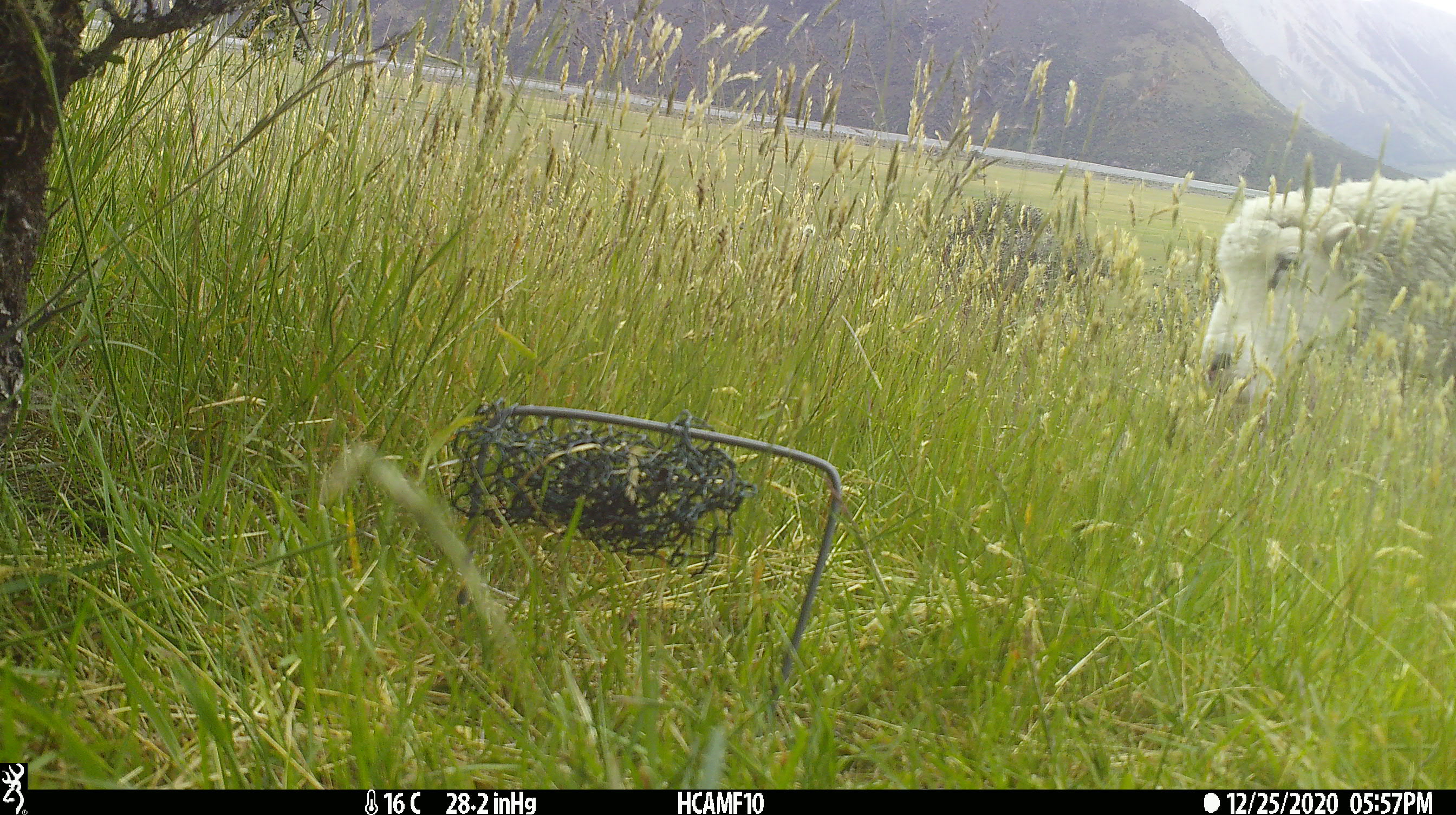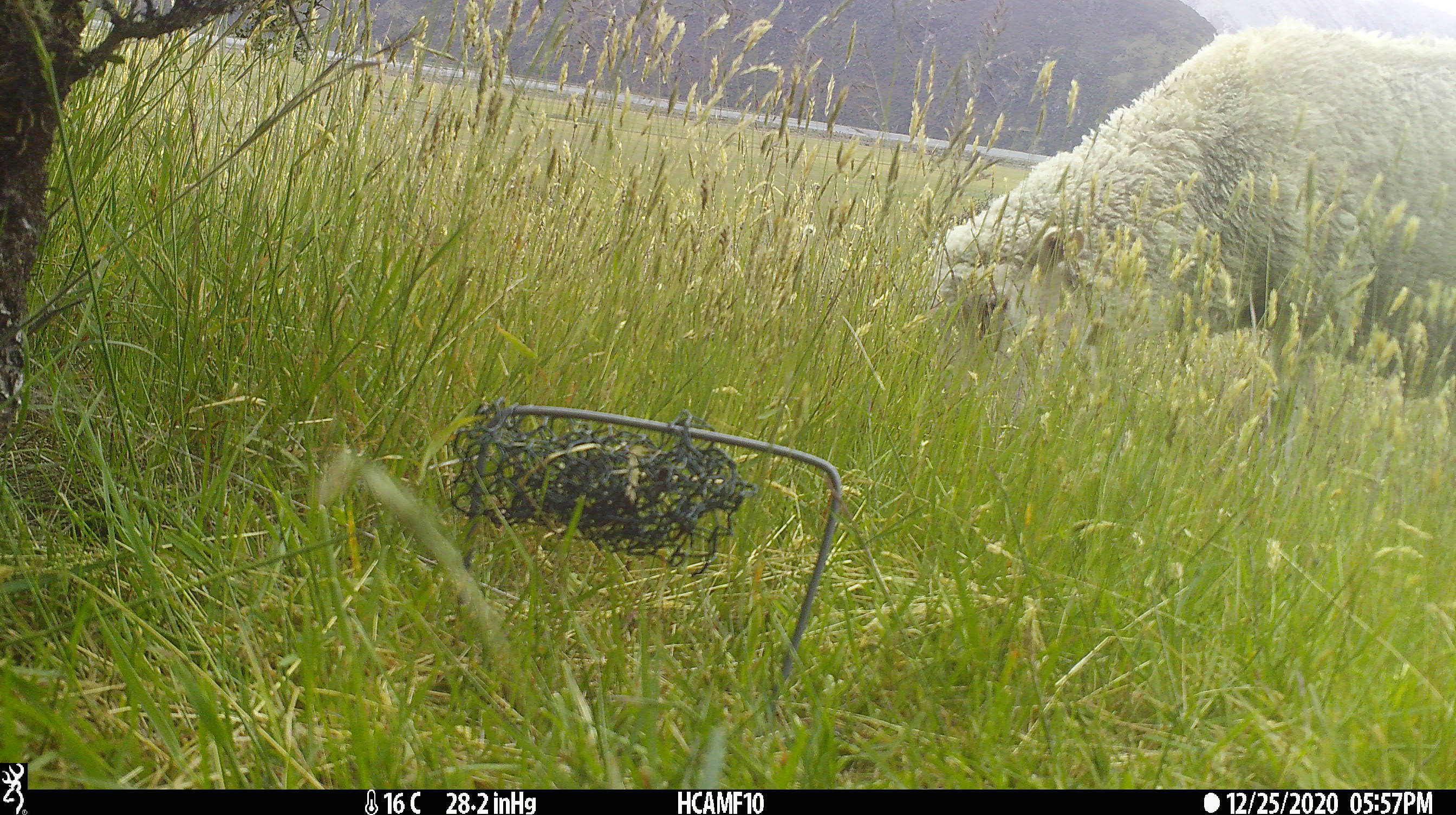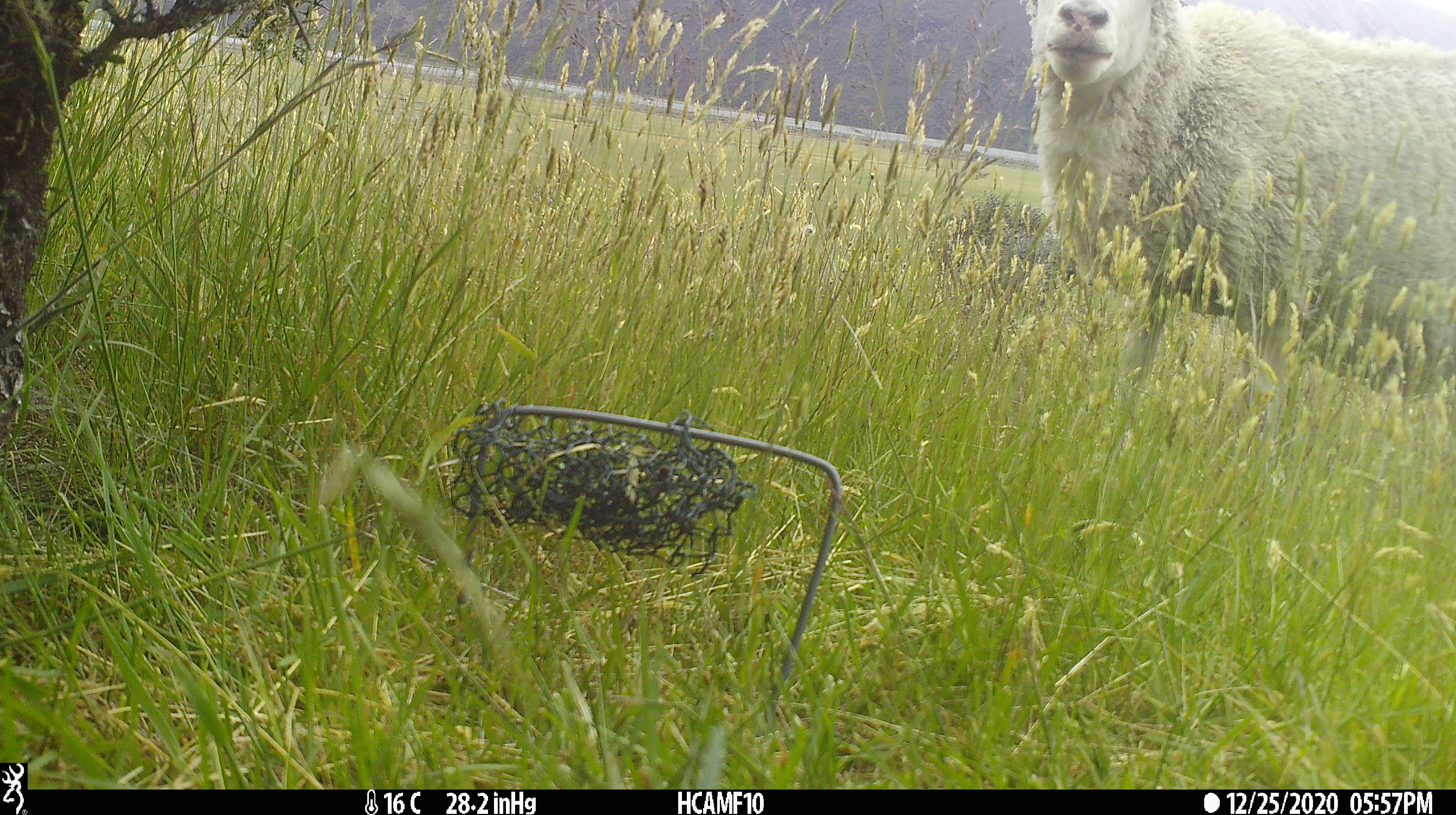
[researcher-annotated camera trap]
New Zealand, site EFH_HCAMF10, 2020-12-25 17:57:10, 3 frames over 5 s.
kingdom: Animalia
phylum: Chordata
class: Mammalia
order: Artiodactyla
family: Bovidae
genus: Ovis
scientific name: Ovis aries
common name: domestic sheep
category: sheep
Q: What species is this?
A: Sheep (domestic sheep) (Ovis aries).